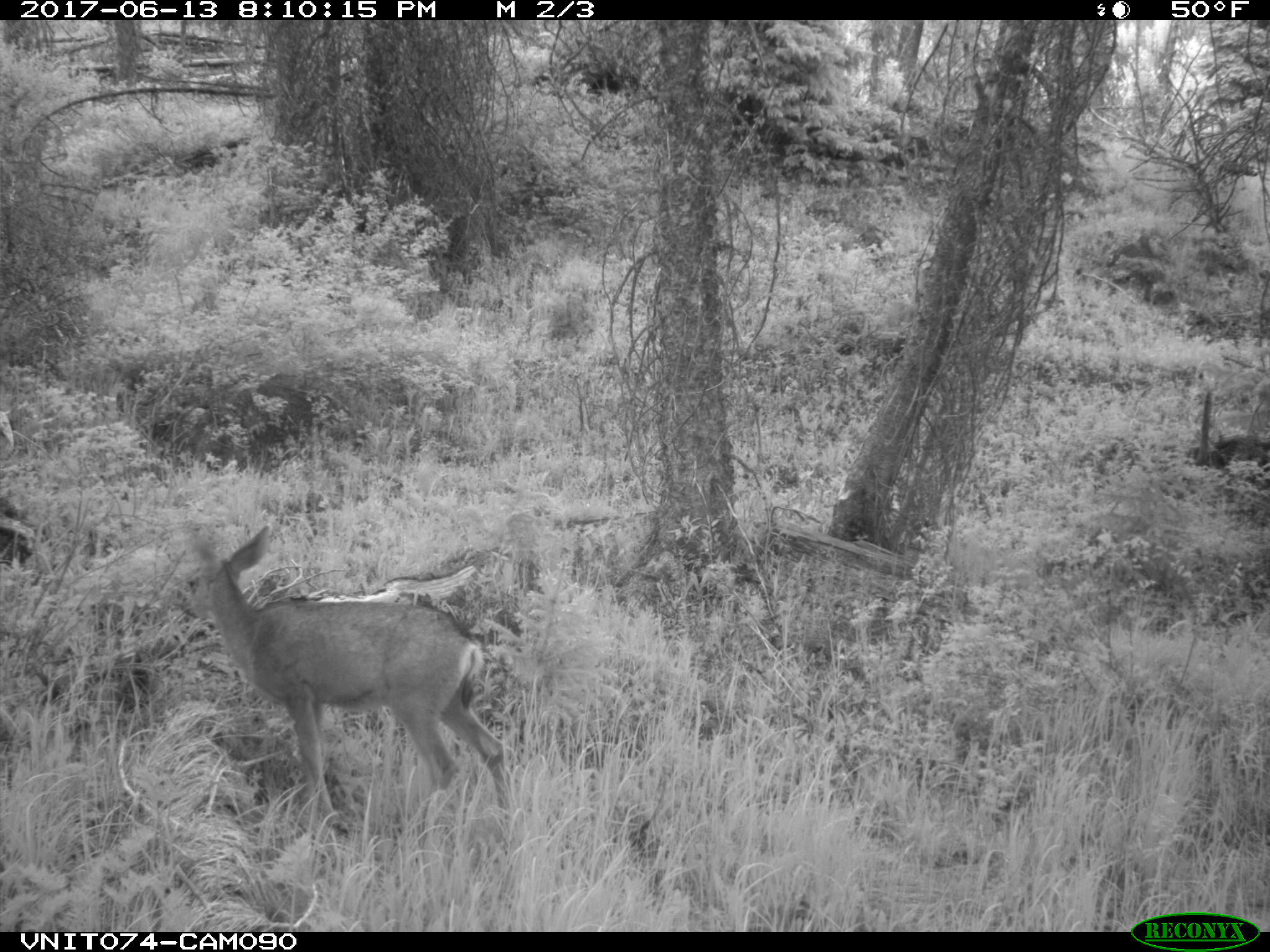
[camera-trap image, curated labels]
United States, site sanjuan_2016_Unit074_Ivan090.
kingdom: Animalia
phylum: Chordata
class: Mammalia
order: Artiodactyla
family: Cervidae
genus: Odocoileus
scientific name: Odocoileus hemionus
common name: mule deer